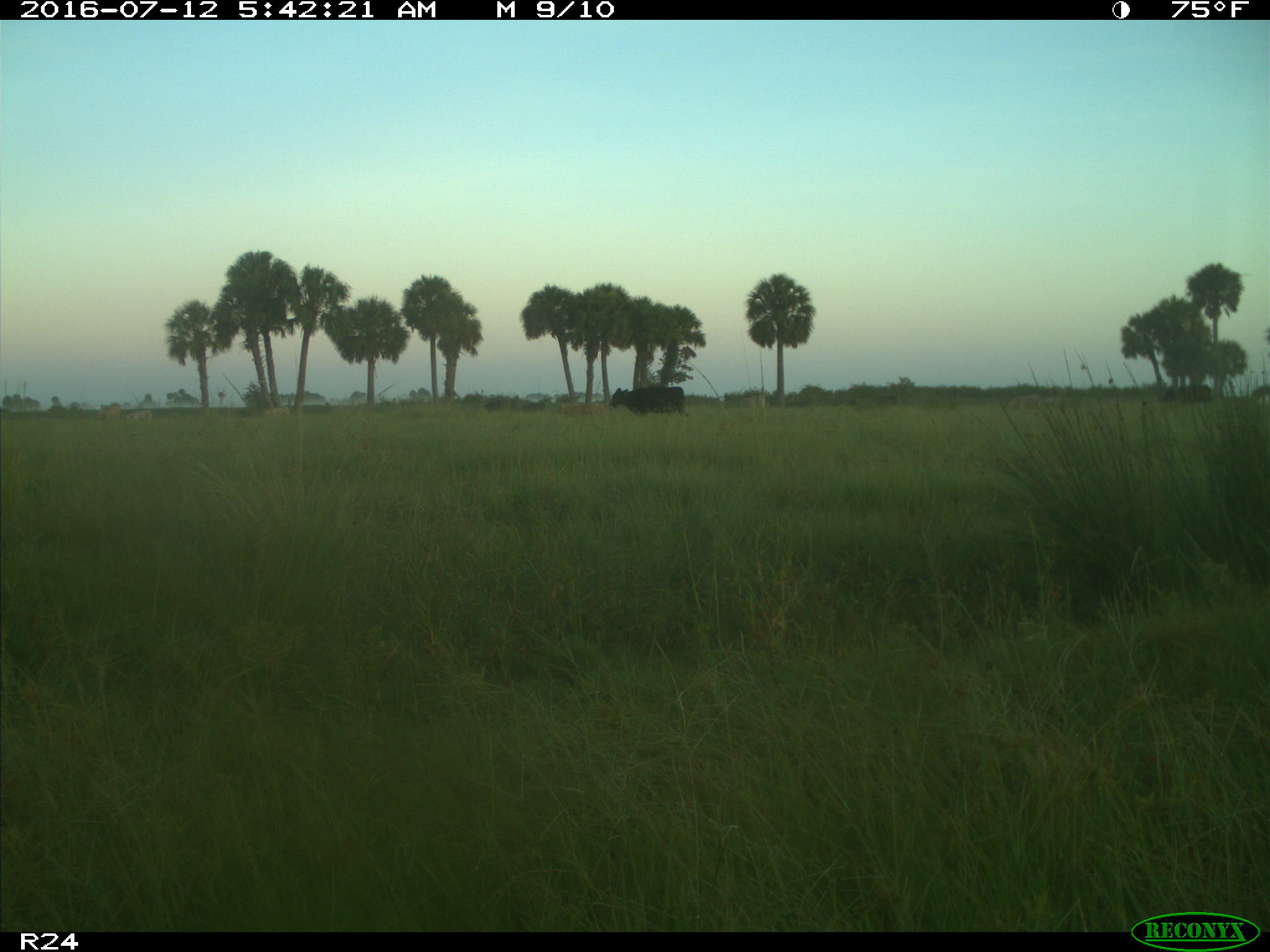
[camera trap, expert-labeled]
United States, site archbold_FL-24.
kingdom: Animalia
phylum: Chordata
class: Mammalia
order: Artiodactyla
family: Bovidae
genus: Bos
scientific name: Bos taurus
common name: domestic cow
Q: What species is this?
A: Bos taurus (domestic cow).